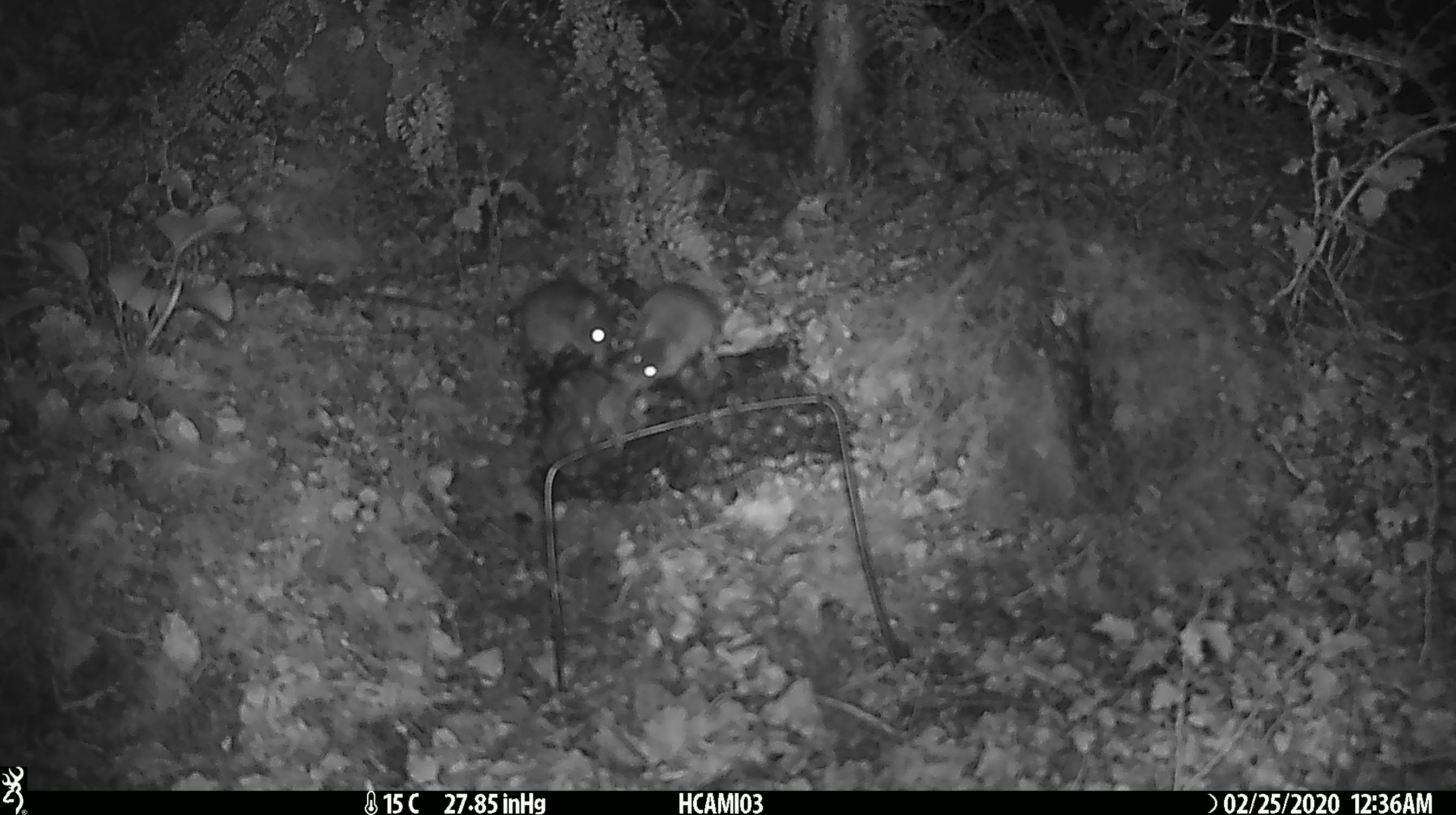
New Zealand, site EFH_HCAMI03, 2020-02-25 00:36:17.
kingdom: Animalia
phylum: Chordata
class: Mammalia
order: Rodentia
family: Muridae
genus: Mus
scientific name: Mus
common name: mouse